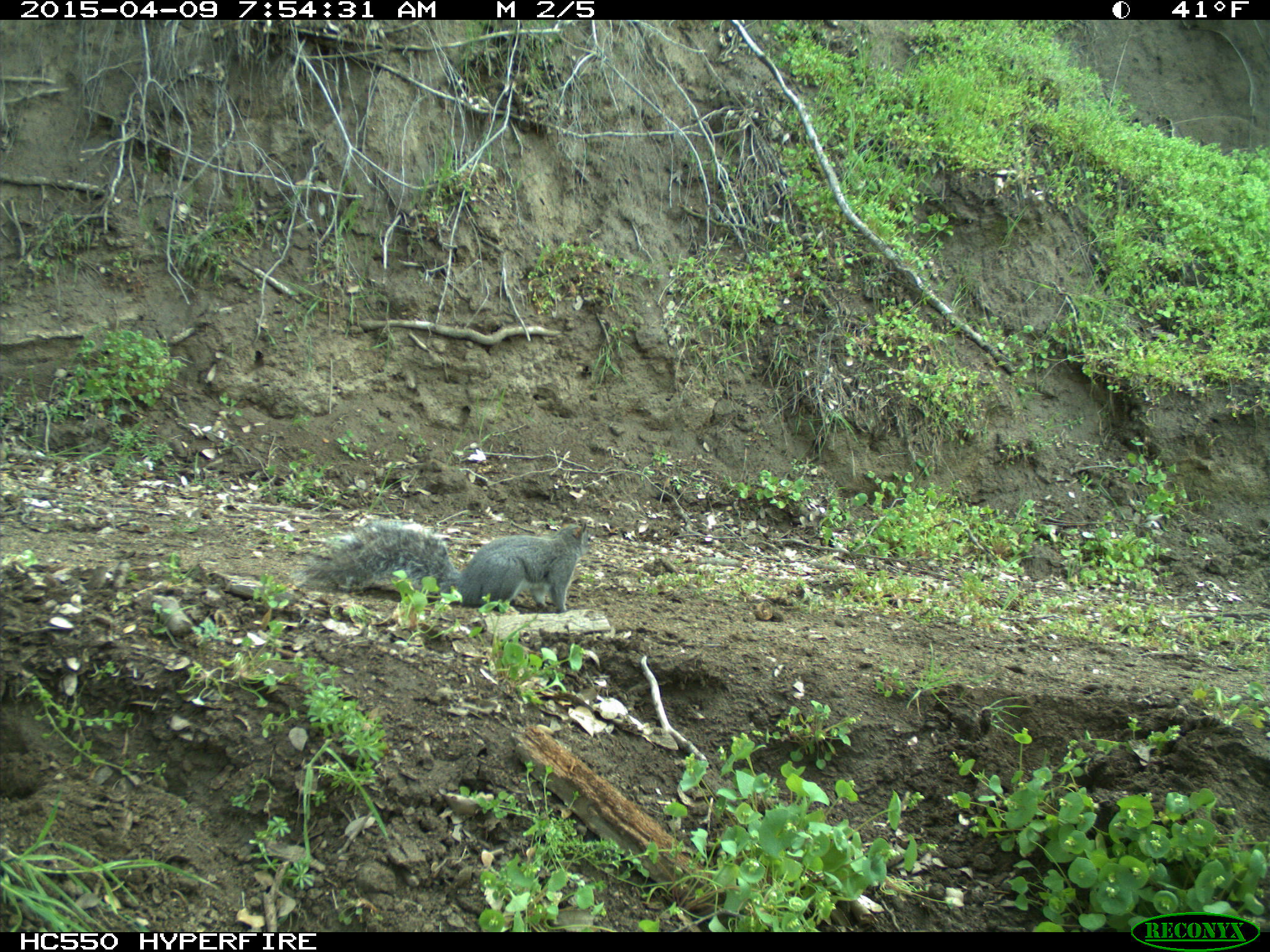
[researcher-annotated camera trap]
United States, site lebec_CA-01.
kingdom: Animalia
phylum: Chordata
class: Mammalia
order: Rodentia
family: Sciuridae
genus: Sciurus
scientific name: Sciurus carolinensis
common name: eastern gray squirrel